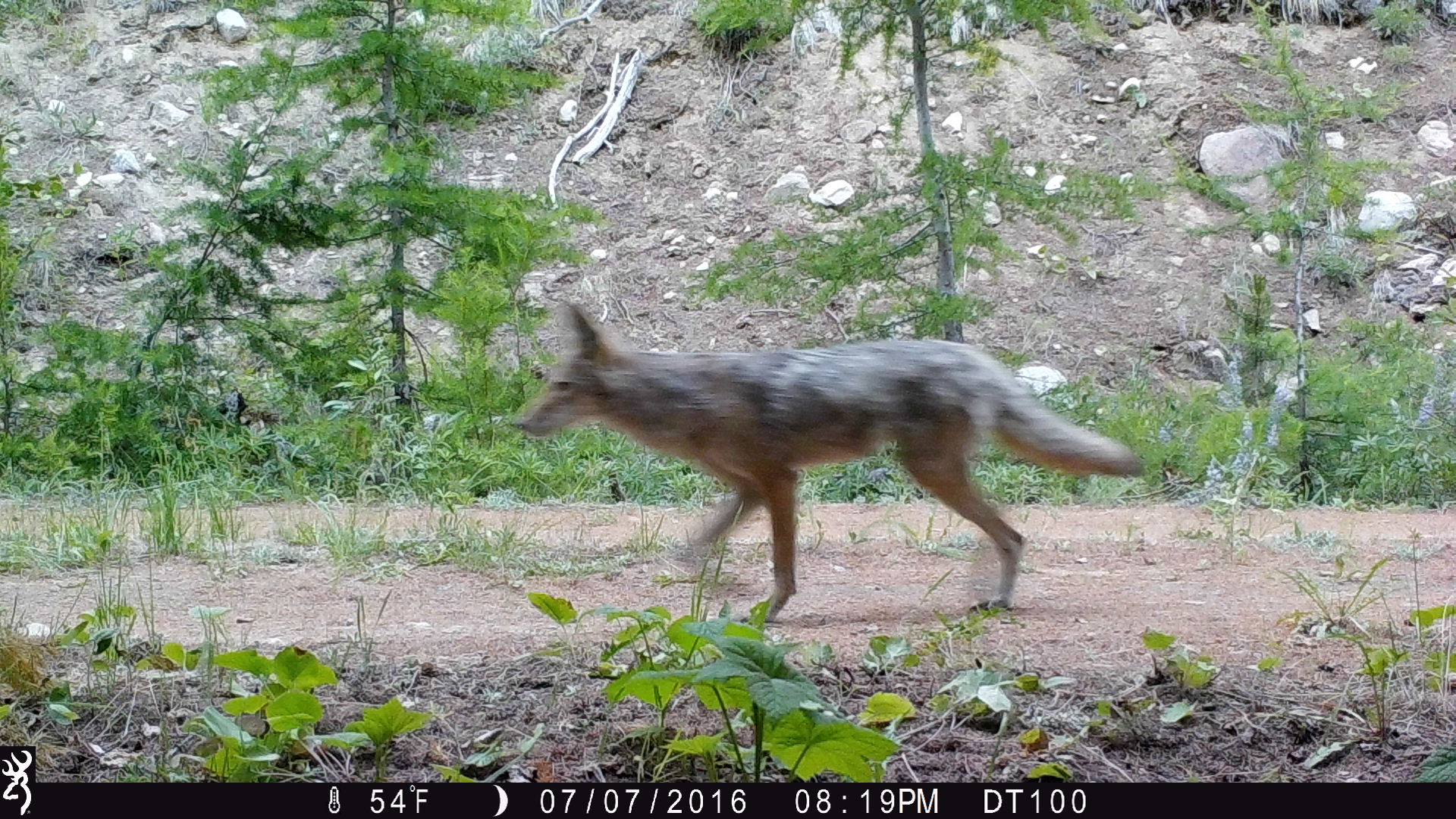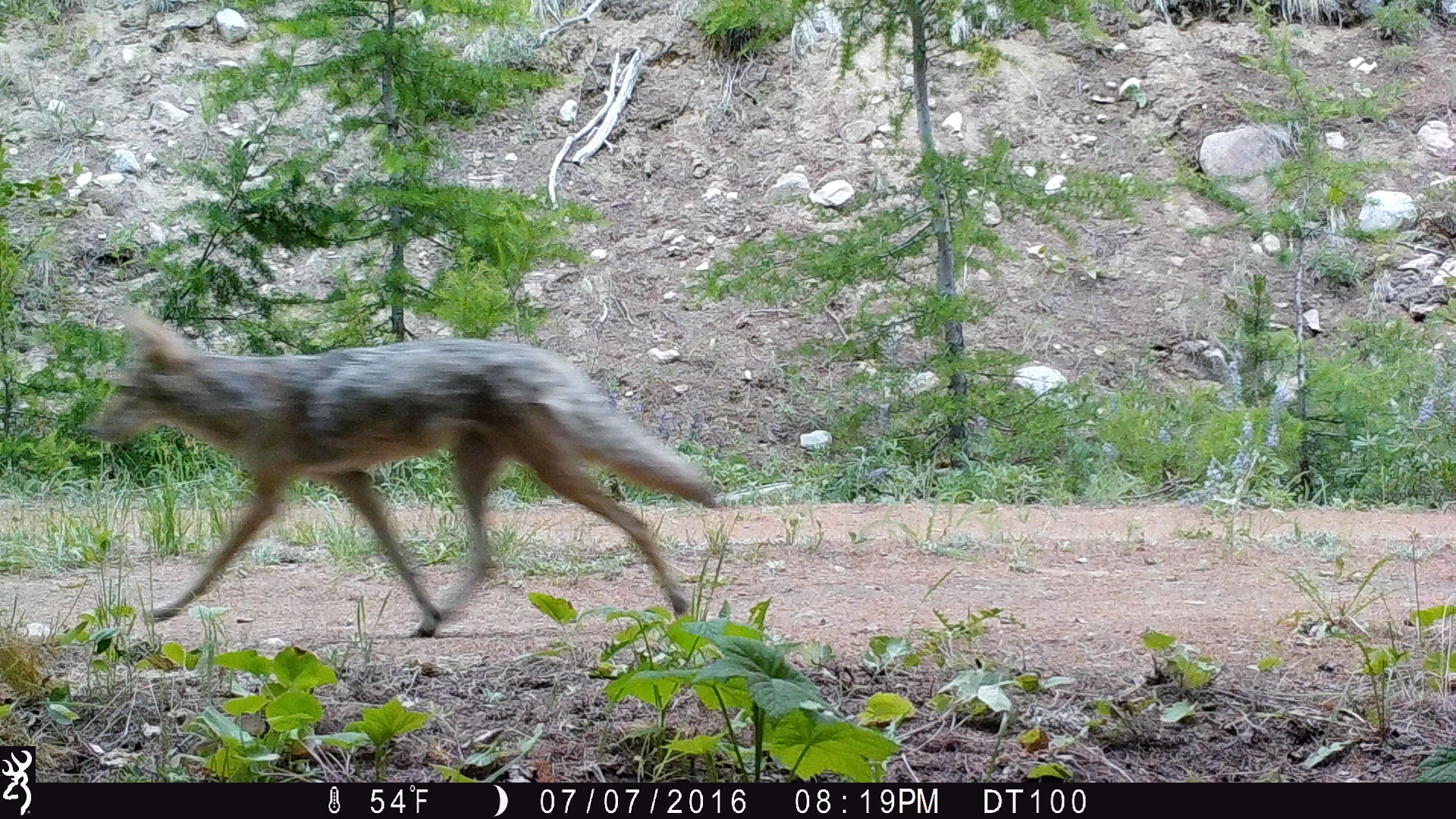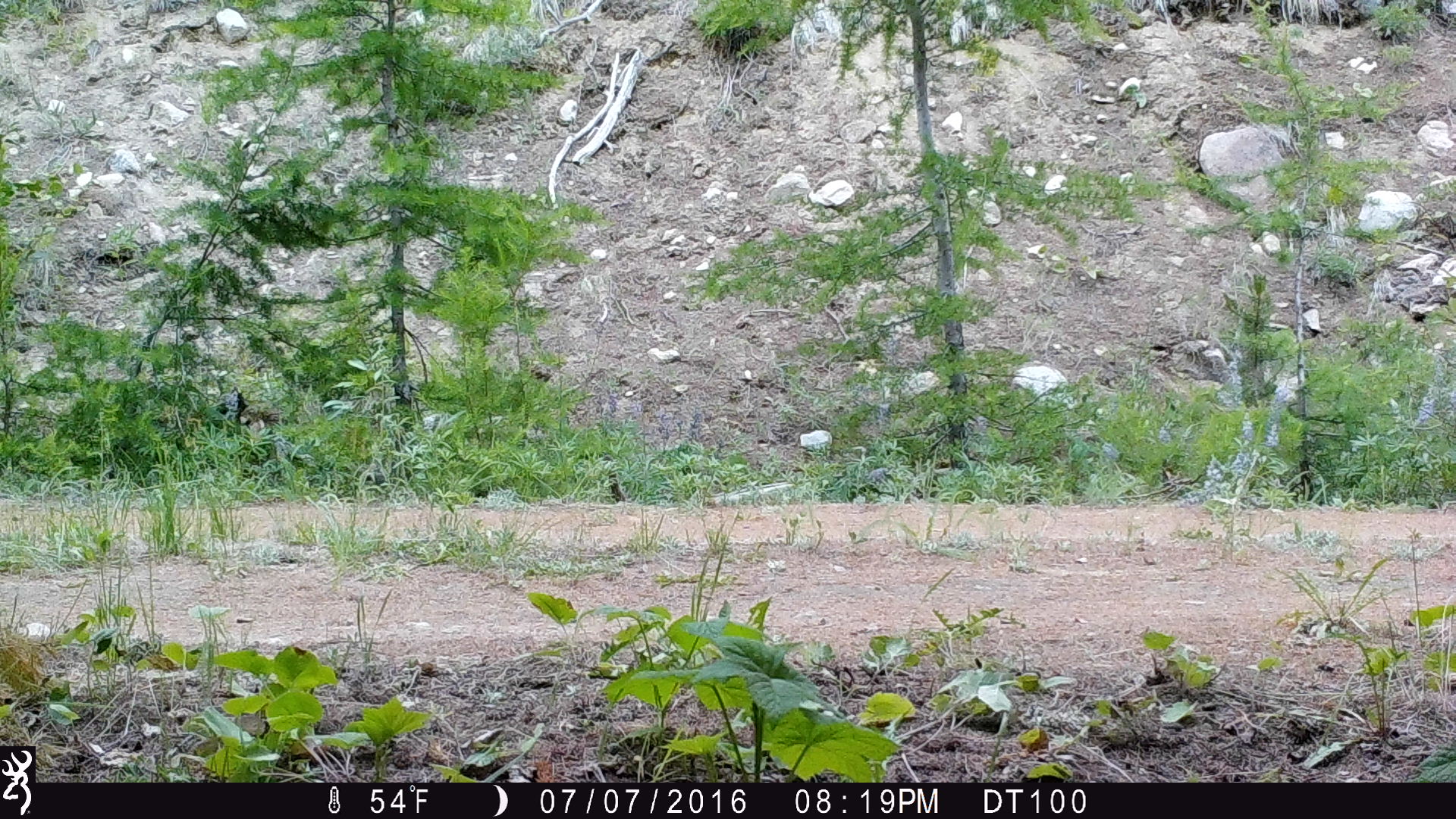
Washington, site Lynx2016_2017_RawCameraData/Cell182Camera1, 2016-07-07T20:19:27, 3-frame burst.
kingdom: Animalia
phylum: Chordata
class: Mammalia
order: Carnivora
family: Canidae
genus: Canis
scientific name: Canis latrans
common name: coyote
Canis latrans (coyote). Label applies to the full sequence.